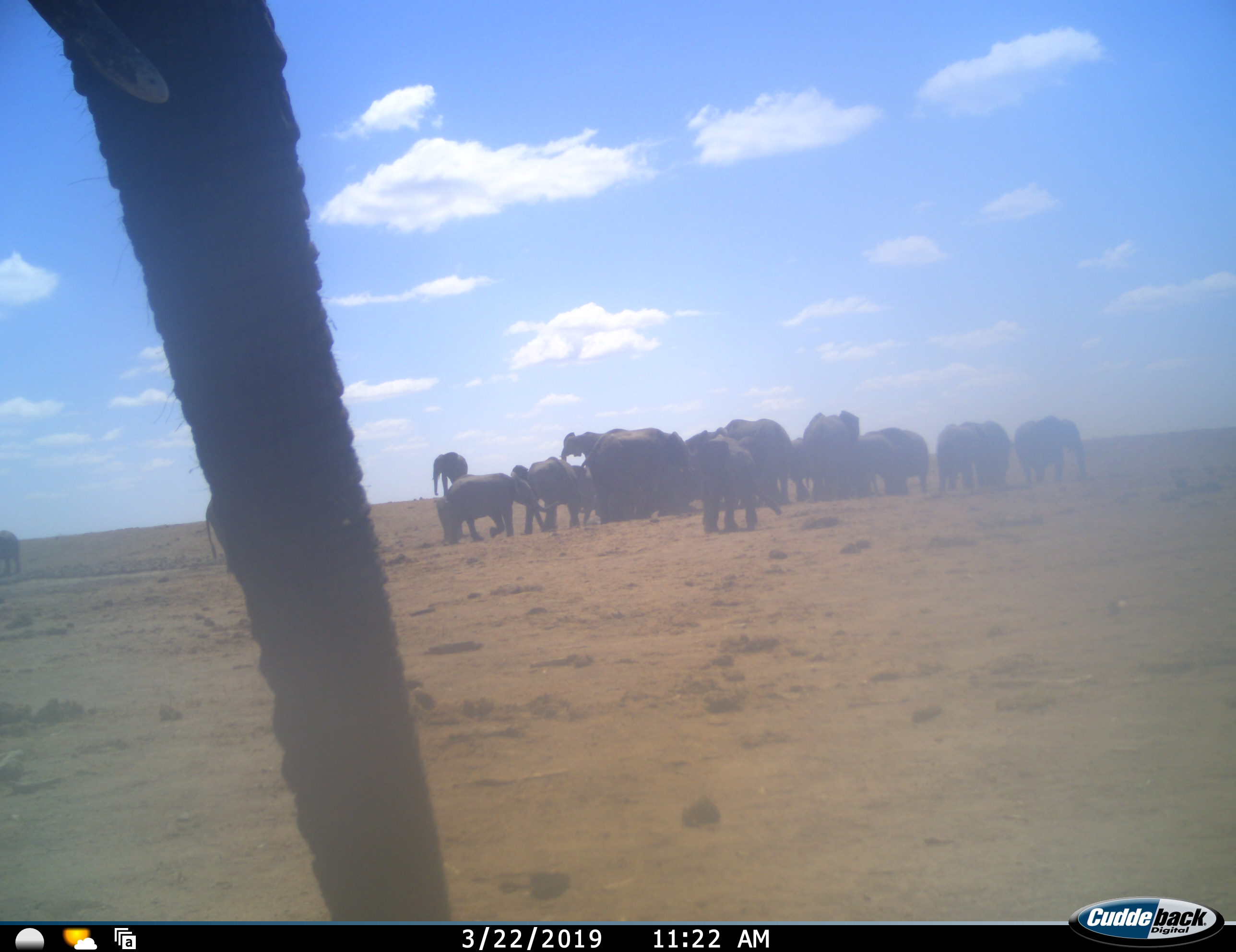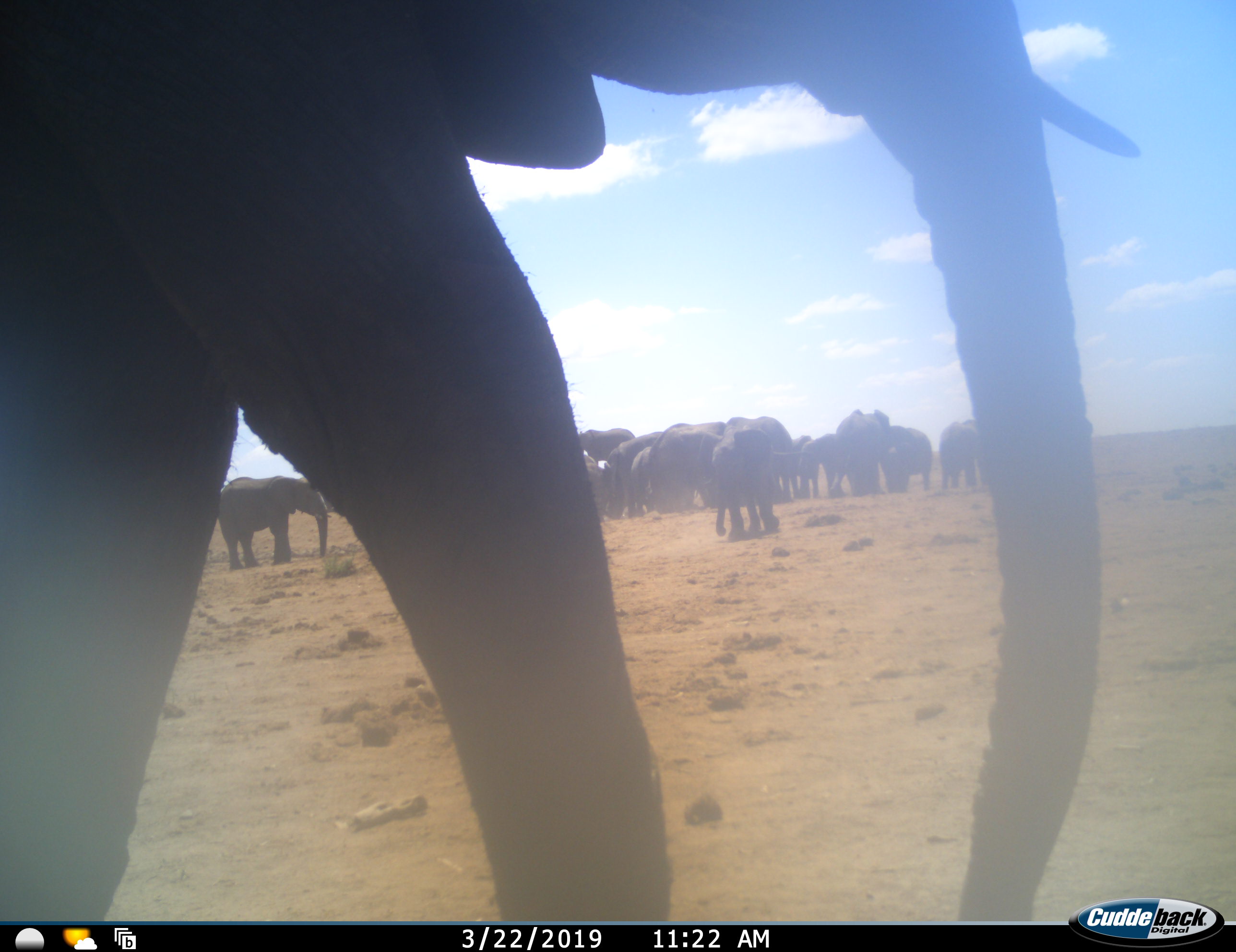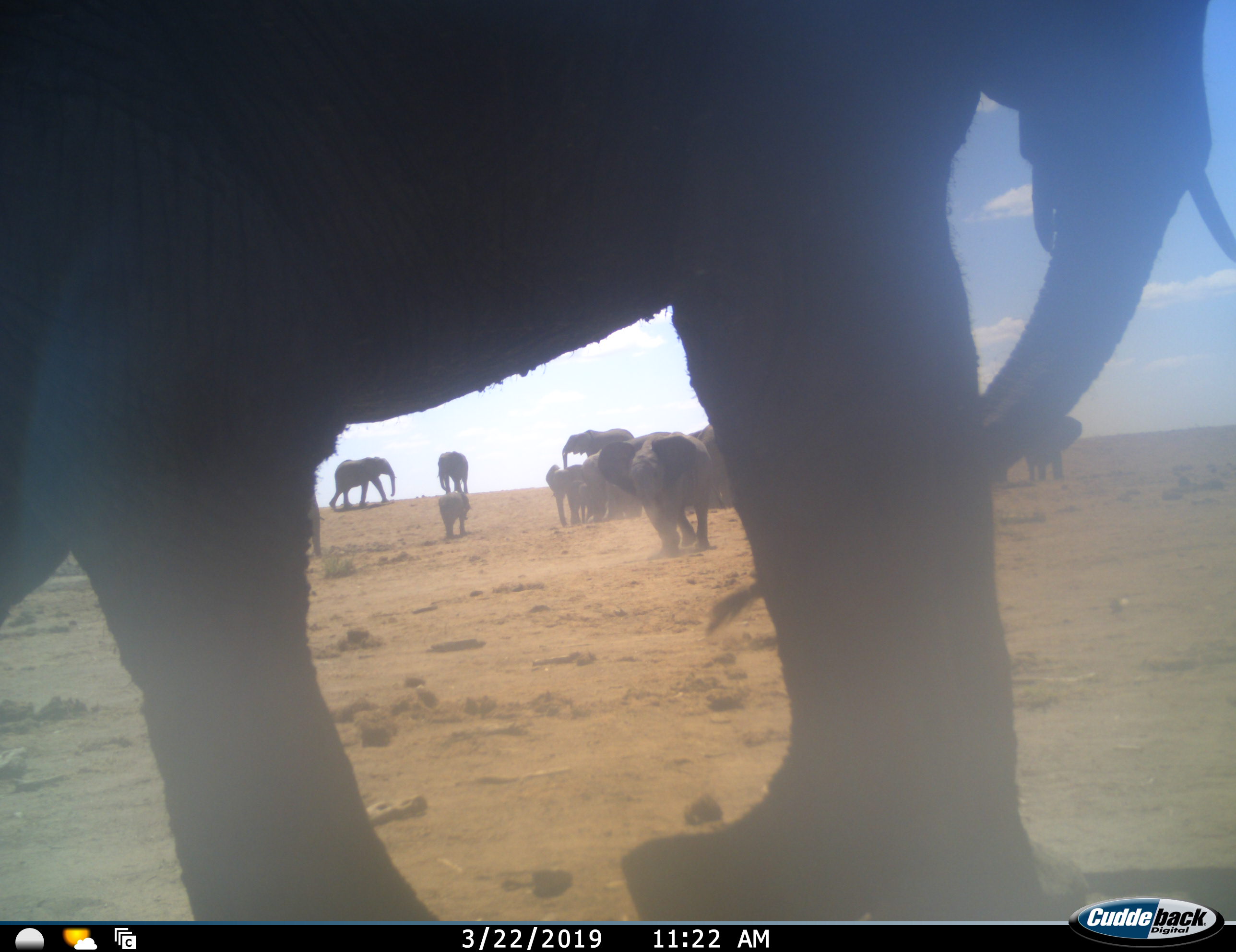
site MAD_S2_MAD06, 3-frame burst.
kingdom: Animalia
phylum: Chordata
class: Mammalia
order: Proboscidea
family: Elephantidae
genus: Loxodonta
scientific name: Loxodonta africana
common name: african bush elephant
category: elephant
Elephant (african bush elephant) (Loxodonta africana), count 11-50. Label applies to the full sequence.